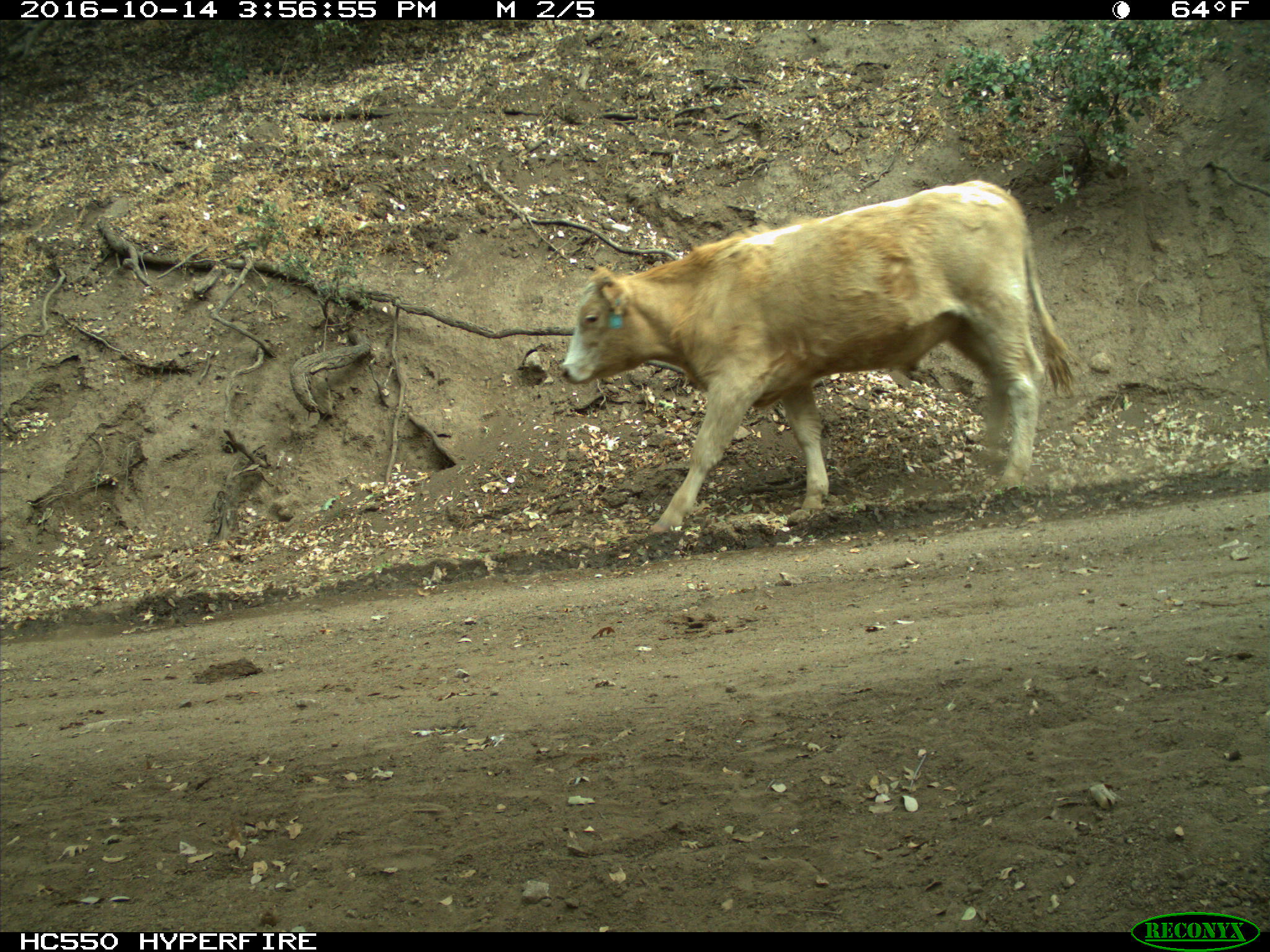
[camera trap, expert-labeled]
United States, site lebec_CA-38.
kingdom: Animalia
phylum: Chordata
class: Mammalia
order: Artiodactyla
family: Bovidae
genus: Bos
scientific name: Bos taurus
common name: domestic cow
Bos taurus (domestic cow).